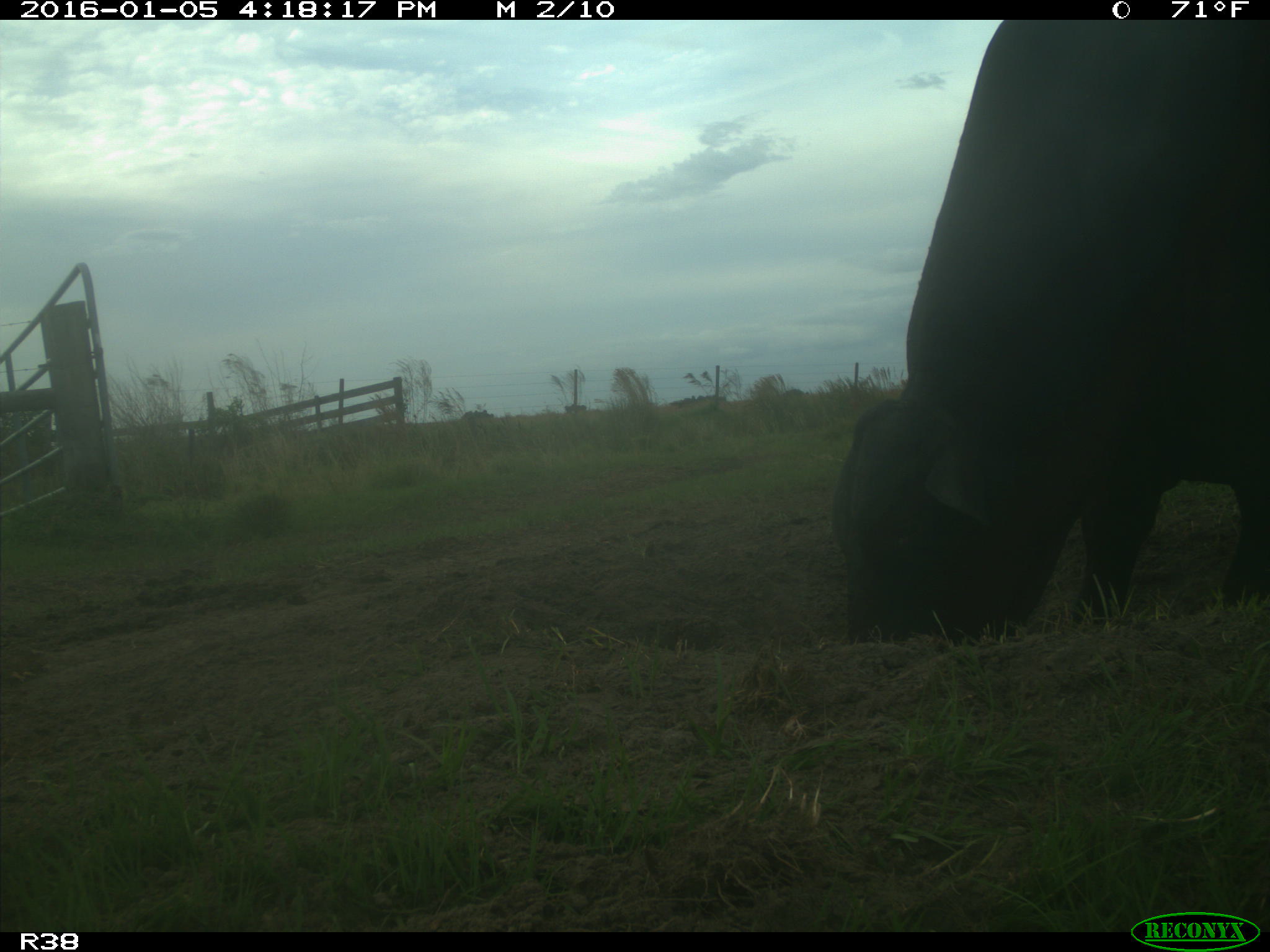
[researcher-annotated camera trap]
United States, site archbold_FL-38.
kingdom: Animalia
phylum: Chordata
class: Mammalia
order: Artiodactyla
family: Bovidae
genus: Bos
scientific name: Bos taurus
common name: domestic cow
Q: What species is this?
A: Bos taurus (domestic cow).